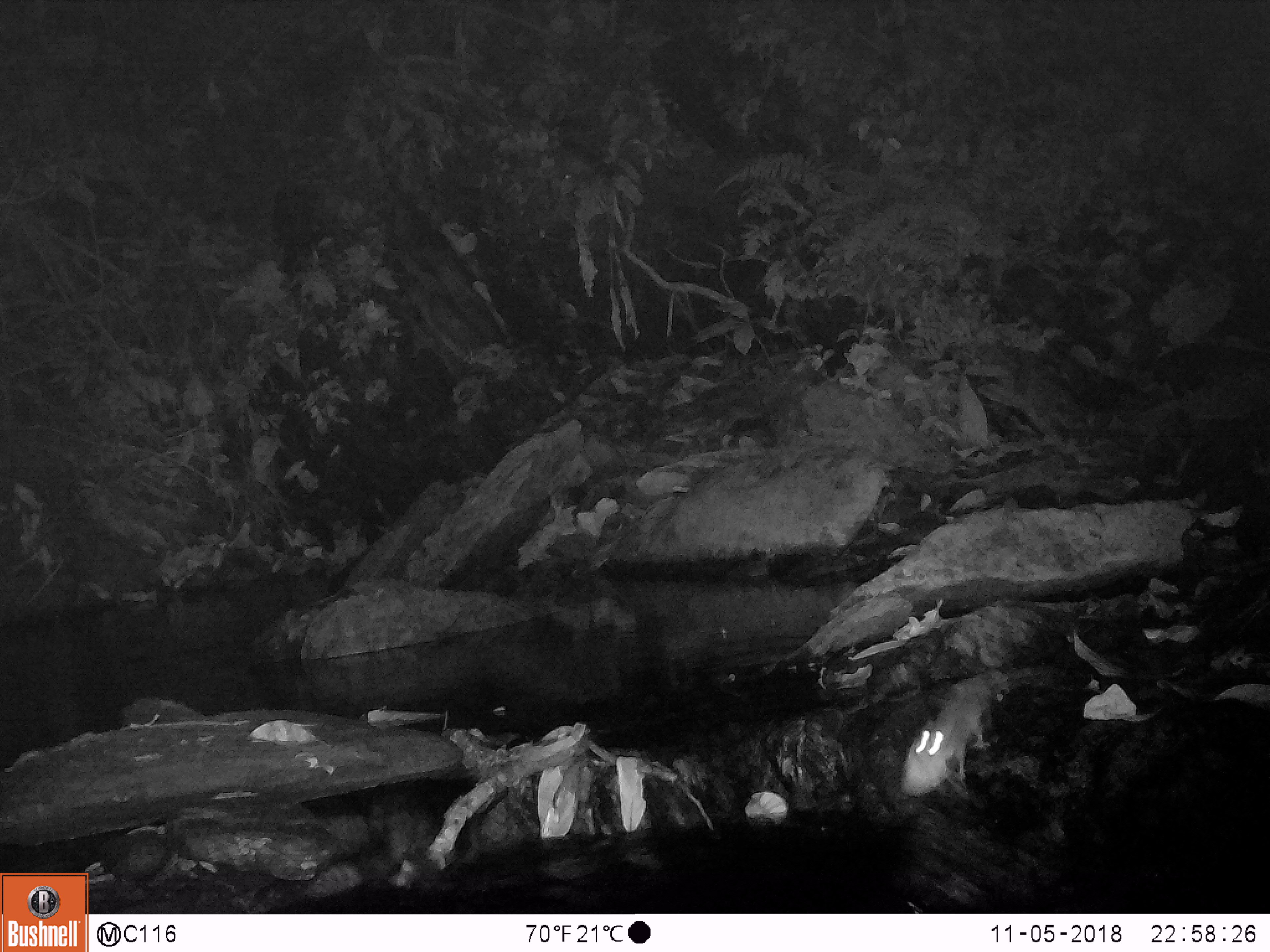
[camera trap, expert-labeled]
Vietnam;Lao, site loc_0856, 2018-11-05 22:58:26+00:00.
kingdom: Animalia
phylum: Chordata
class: Mammalia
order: Rodentia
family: Muridae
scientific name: Muridae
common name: old-world mice and rats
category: unidentified murid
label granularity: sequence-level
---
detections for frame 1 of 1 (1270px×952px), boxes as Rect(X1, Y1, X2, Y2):
unidentified murid: Rect(900, 668, 1029, 798)